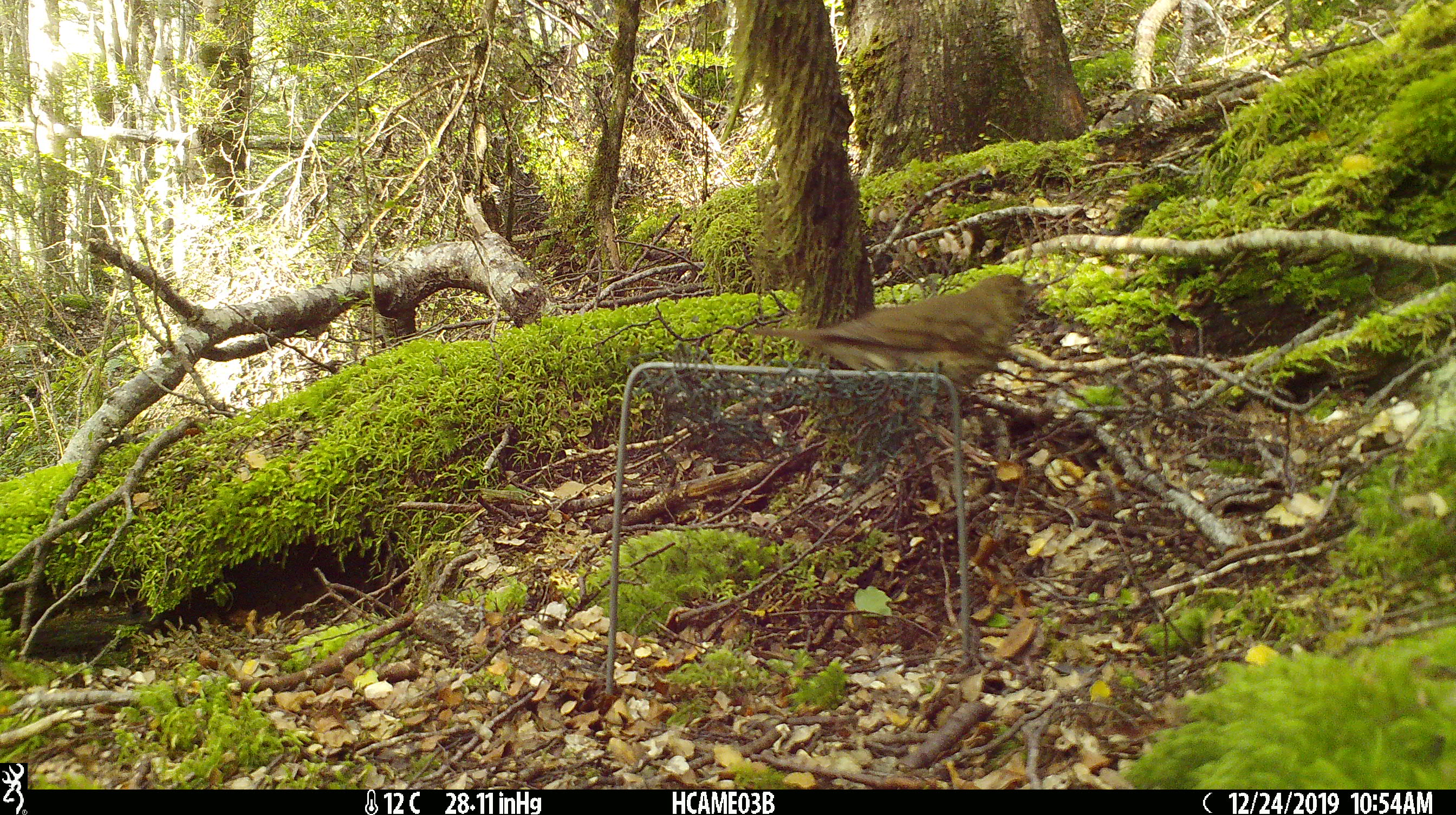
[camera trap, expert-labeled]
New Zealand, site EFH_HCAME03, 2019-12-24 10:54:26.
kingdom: Animalia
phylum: Chordata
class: Aves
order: Passeriformes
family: Turdidae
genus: Turdus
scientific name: Turdus philomelos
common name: song thrush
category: thrush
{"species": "thrush (song thrush) (Turdus philomelos)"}